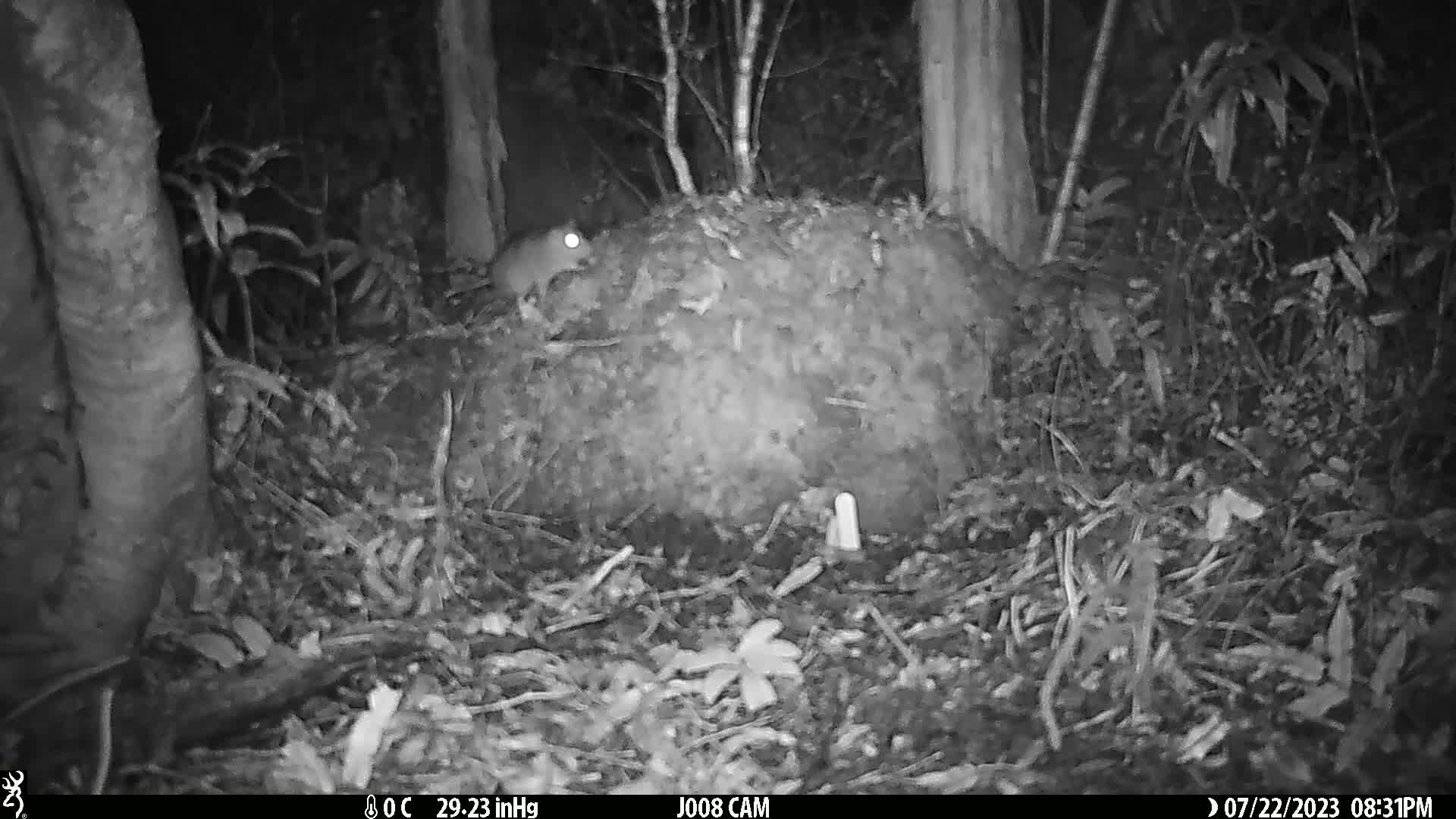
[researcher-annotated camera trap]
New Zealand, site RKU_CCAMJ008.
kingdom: Animalia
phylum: Chordata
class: Mammalia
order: Rodentia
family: Muridae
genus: Rattus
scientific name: Rattus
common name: rat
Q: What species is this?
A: Rat (Rattus).